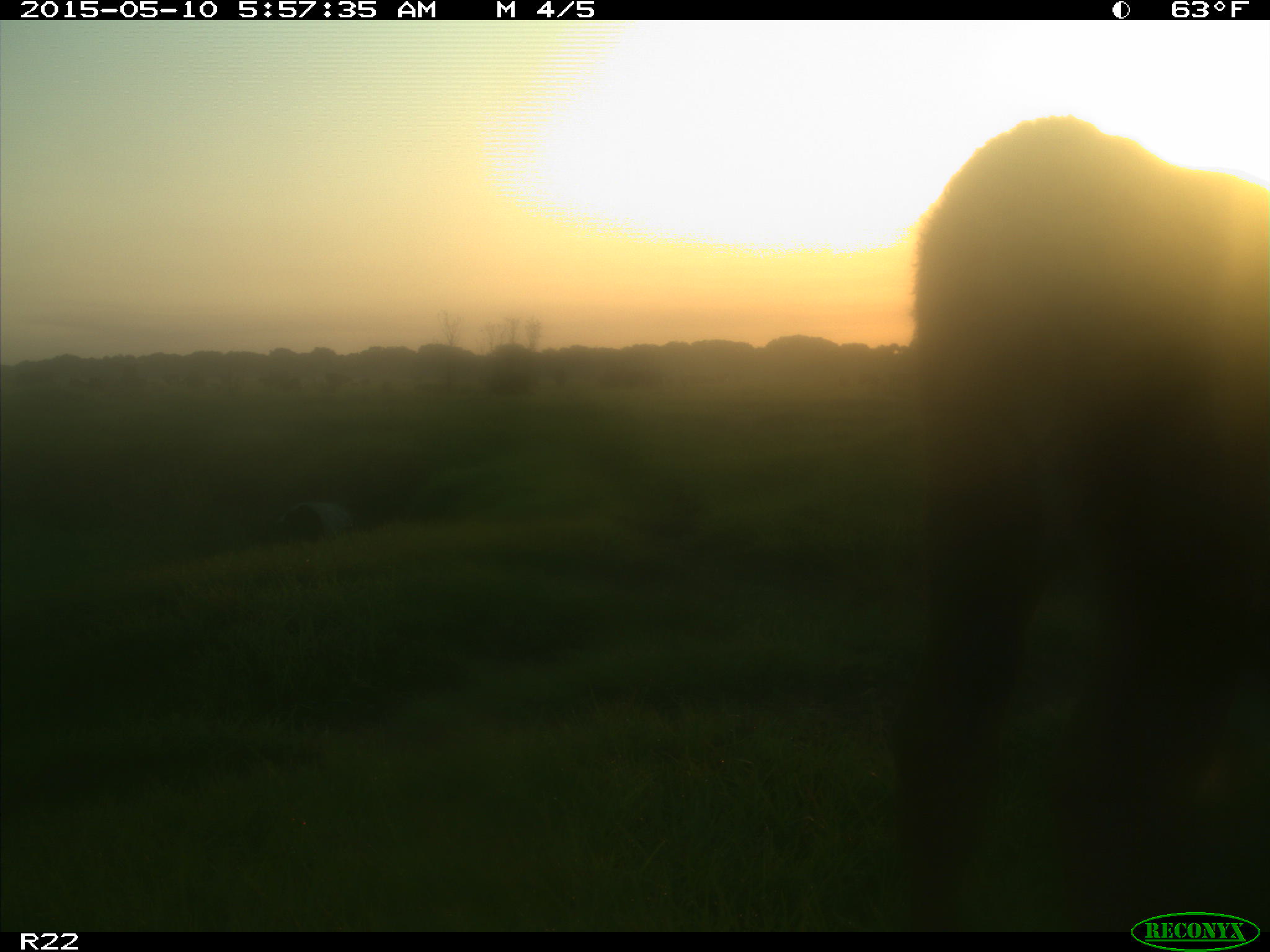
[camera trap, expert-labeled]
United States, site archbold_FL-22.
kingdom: Animalia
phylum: Chordata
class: Mammalia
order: Artiodactyla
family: Bovidae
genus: Bos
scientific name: Bos taurus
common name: domestic cow